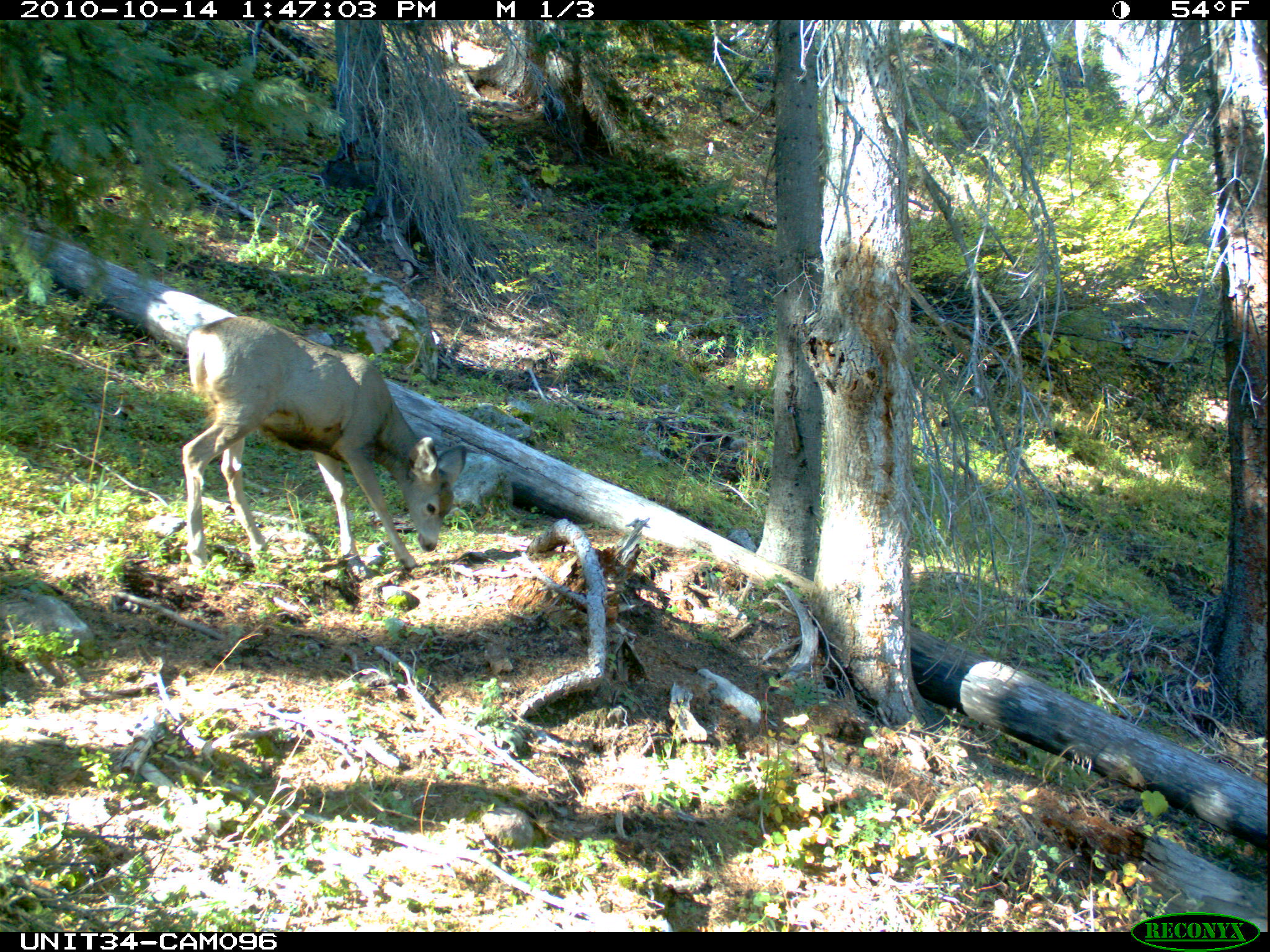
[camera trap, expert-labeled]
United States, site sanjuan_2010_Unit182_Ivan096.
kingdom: Animalia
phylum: Chordata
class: Mammalia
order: Artiodactyla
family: Cervidae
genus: Odocoileus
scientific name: Odocoileus hemionus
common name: mule deer